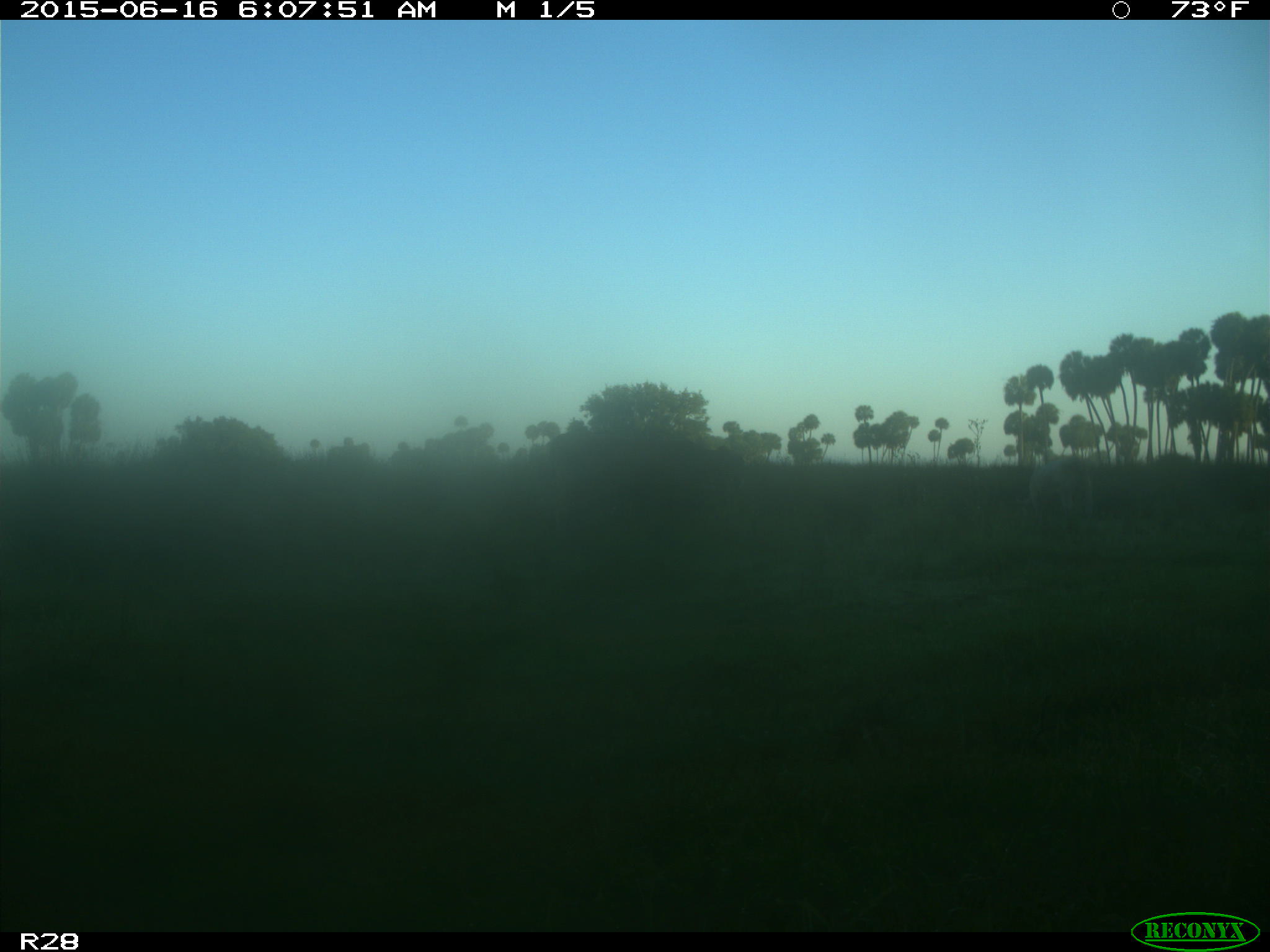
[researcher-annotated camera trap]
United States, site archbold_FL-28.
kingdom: Animalia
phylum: Chordata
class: Mammalia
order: Artiodactyla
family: Bovidae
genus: Bos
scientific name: Bos taurus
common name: domestic cow